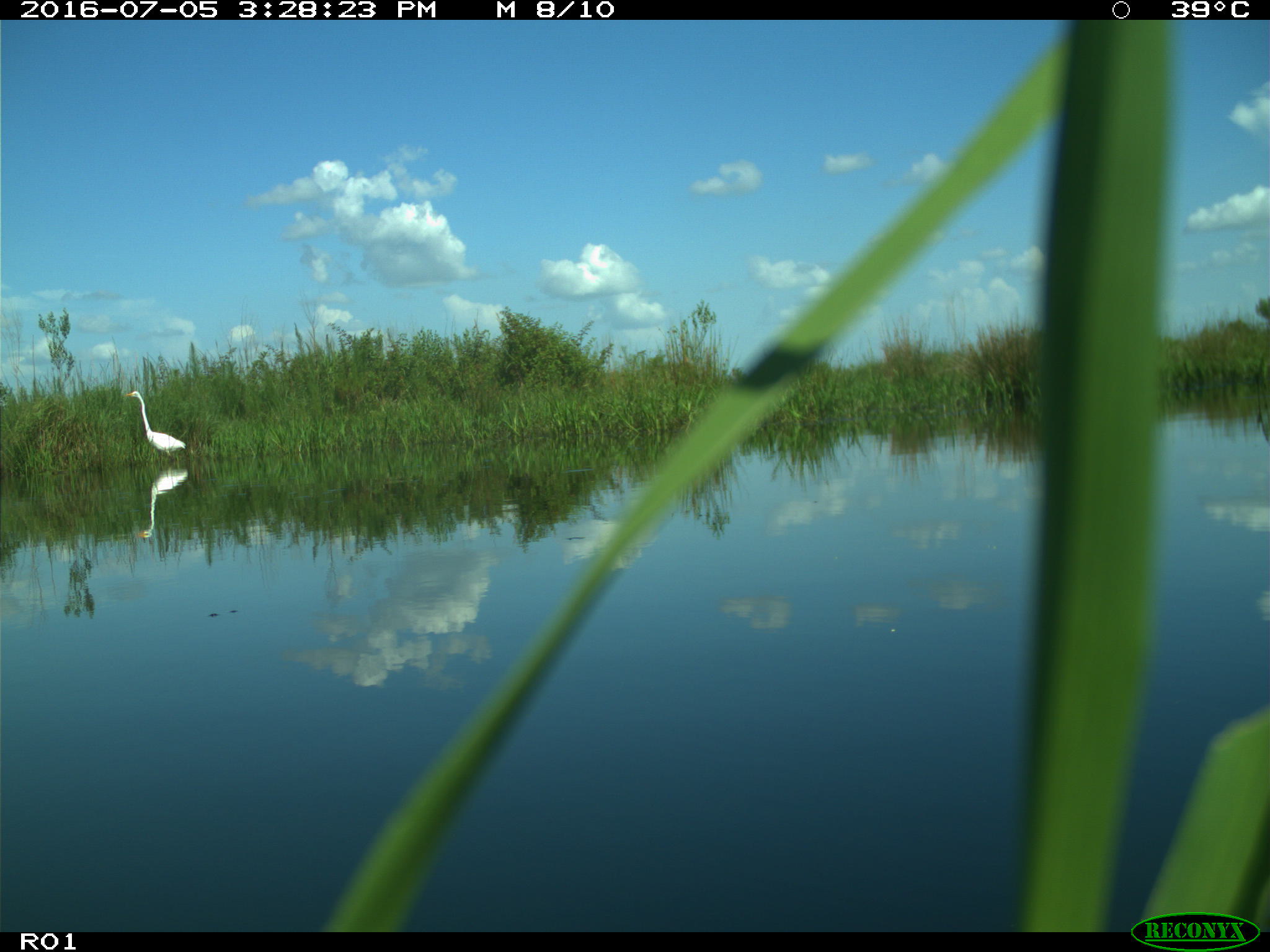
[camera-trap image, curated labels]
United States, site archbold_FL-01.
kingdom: Animalia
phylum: Chordata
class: Aves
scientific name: Aves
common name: birds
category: unidentified bird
Unidentified bird (birds) (Aves).